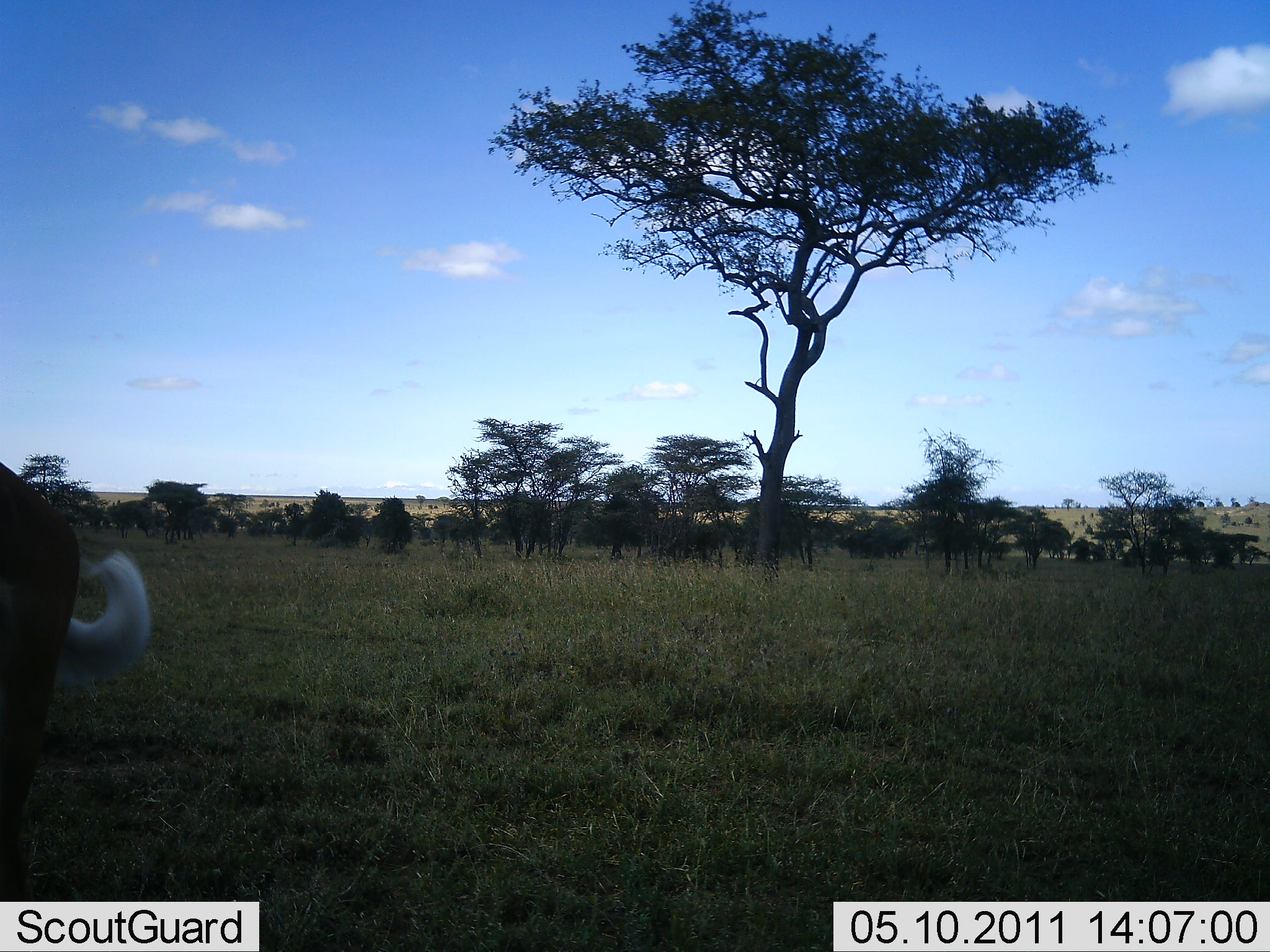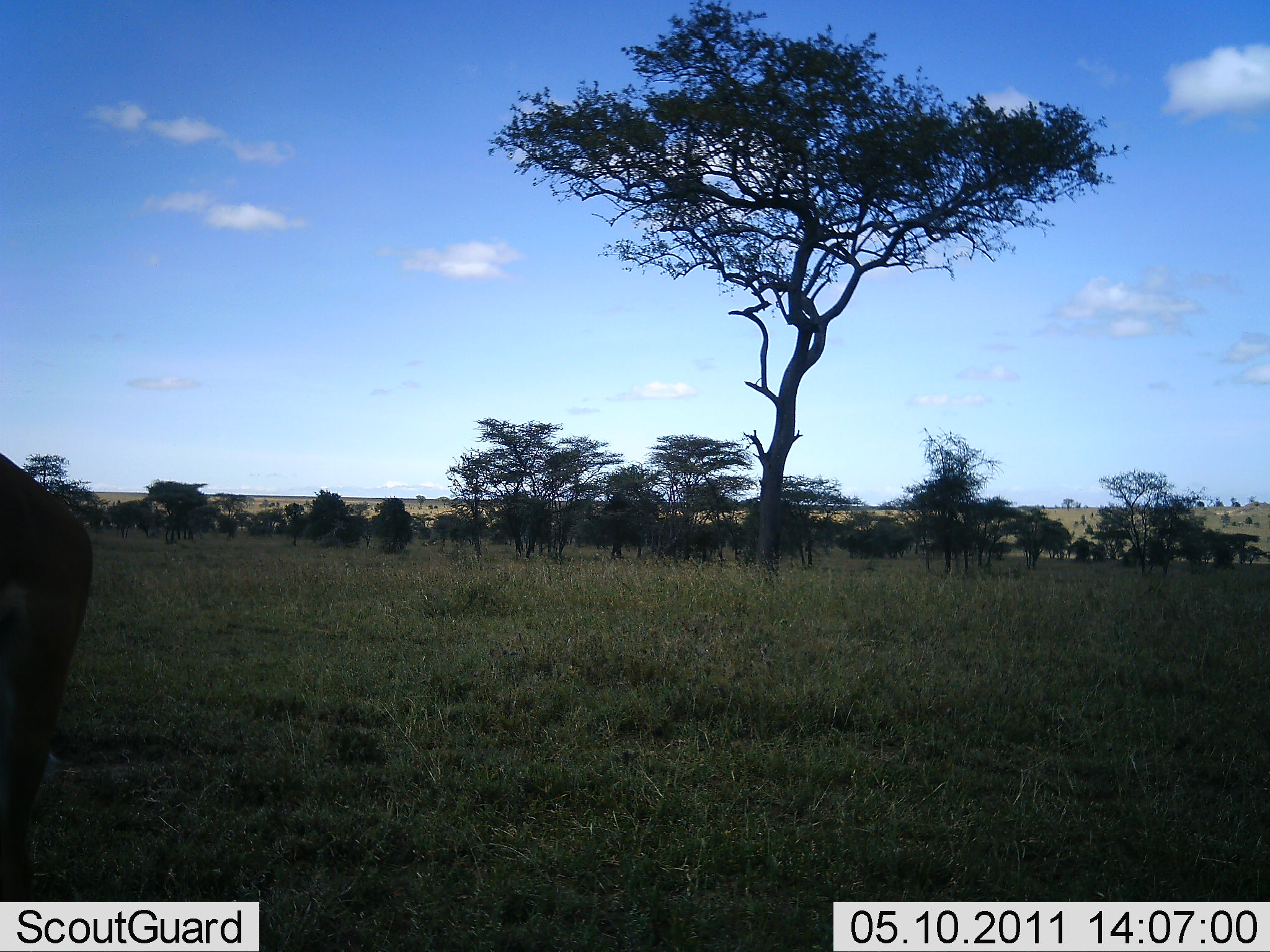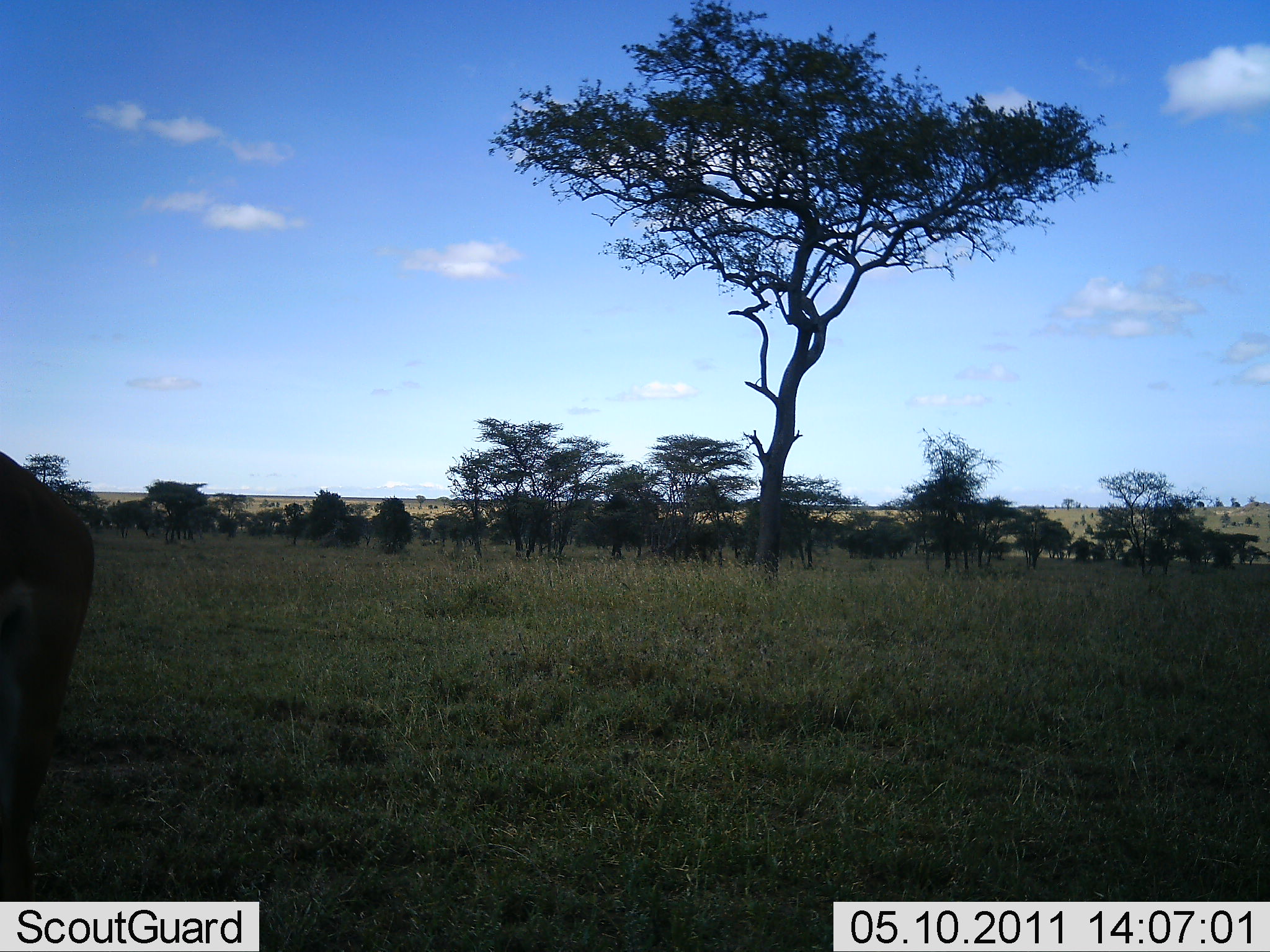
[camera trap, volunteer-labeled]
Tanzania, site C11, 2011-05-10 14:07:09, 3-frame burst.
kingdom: Animalia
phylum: Chordata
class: Mammalia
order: Artiodactyla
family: Bovidae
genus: Aepyceros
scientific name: Aepyceros melampus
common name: impala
Impala (Aepyceros melampus), count 1. Behavior (volunteer vote fractions): standing 100%, resting 0%, moving 0%, interacting 0%. Young present (vote fraction): 0%. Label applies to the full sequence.